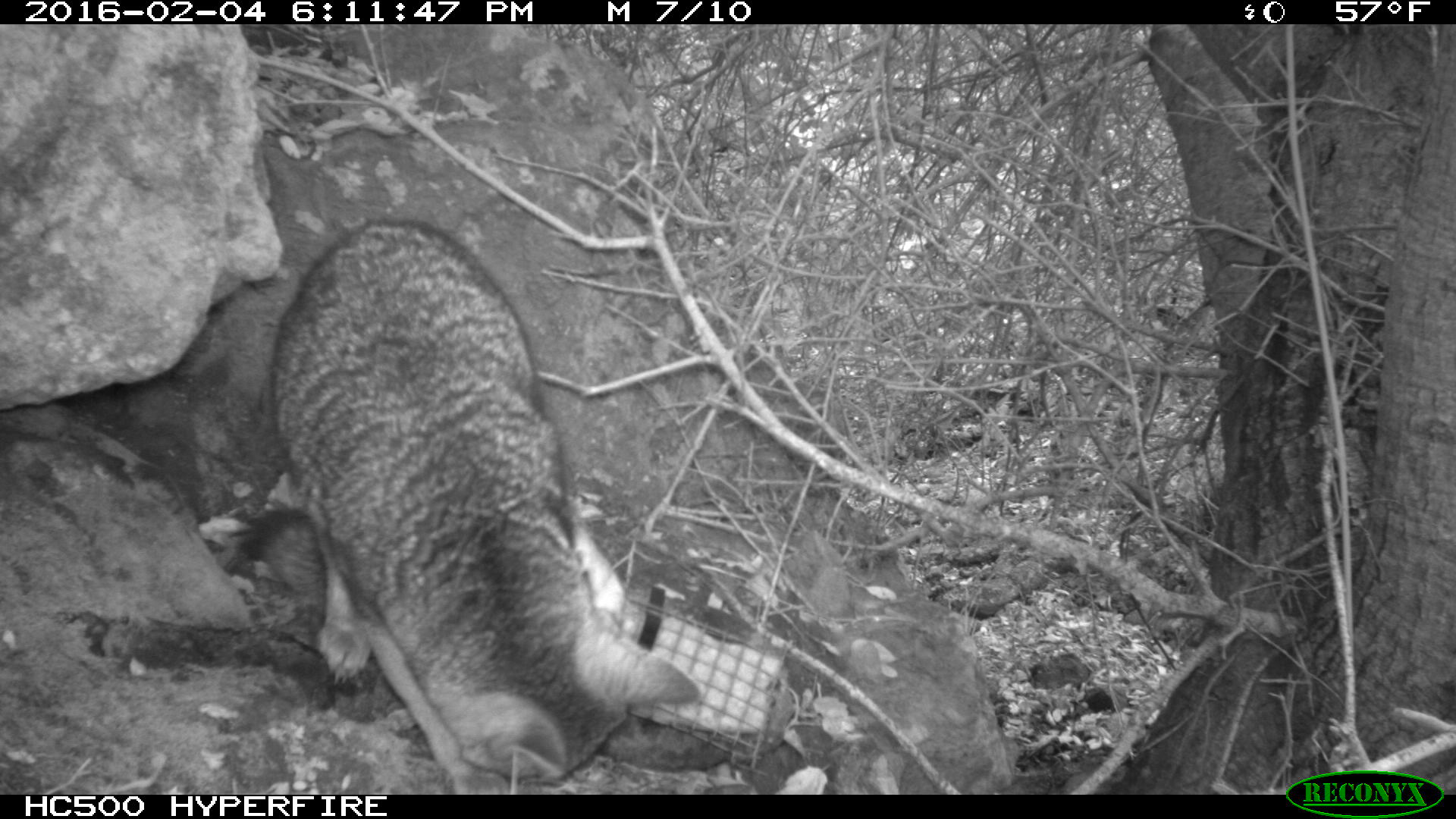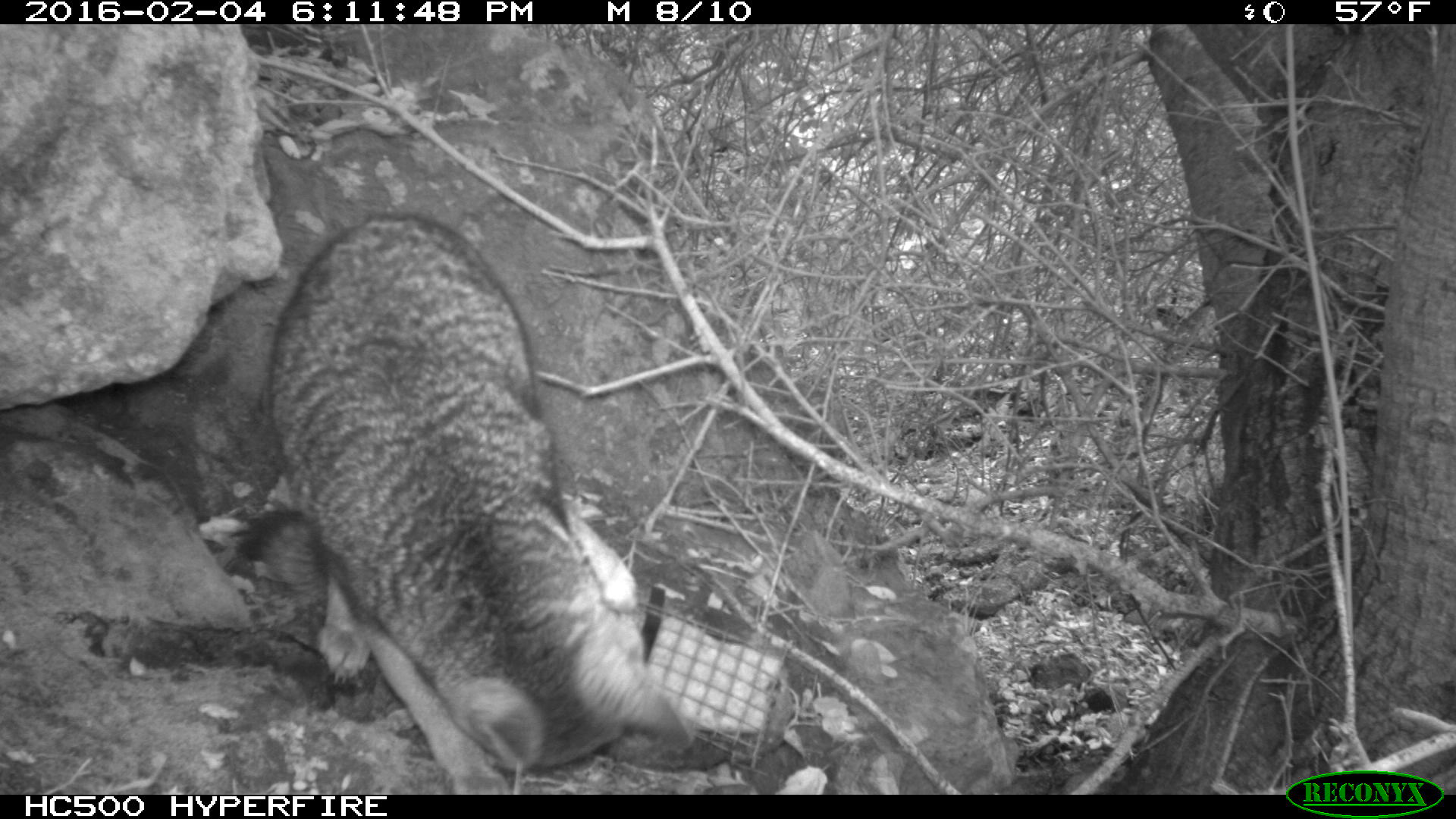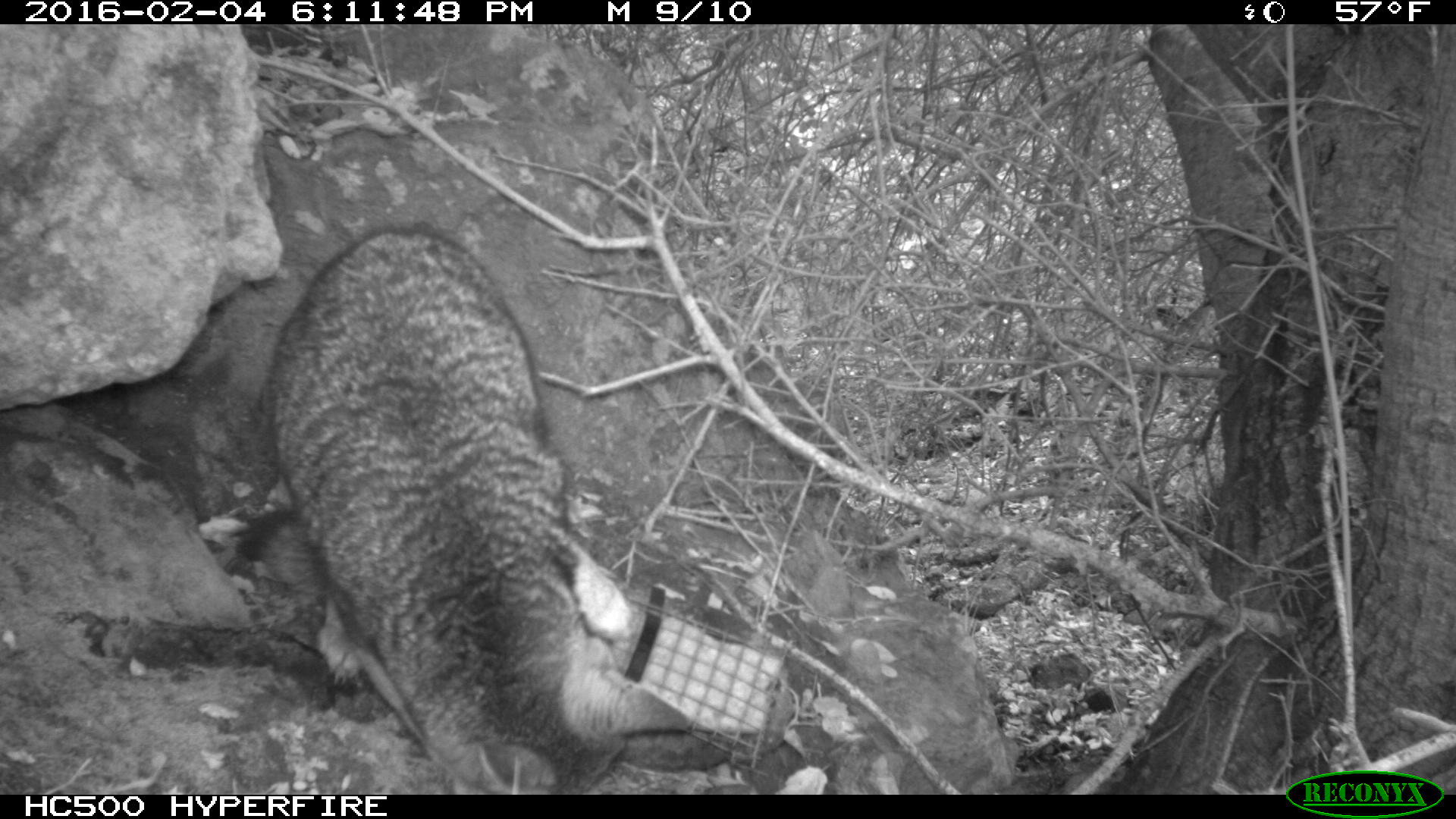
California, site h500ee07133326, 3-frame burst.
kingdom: Animalia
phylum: Chordata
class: Mammalia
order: Carnivora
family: Canidae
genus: Urocyon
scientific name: Urocyon littoralis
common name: island fox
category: fox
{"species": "fox (island fox) (Urocyon littoralis)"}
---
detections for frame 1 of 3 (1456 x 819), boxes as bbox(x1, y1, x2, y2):
fox: bbox(243, 218, 700, 795)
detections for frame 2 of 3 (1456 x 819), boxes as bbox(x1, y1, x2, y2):
fox: bbox(235, 210, 692, 794)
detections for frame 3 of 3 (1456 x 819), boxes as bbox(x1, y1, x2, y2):
fox: bbox(235, 228, 692, 794)